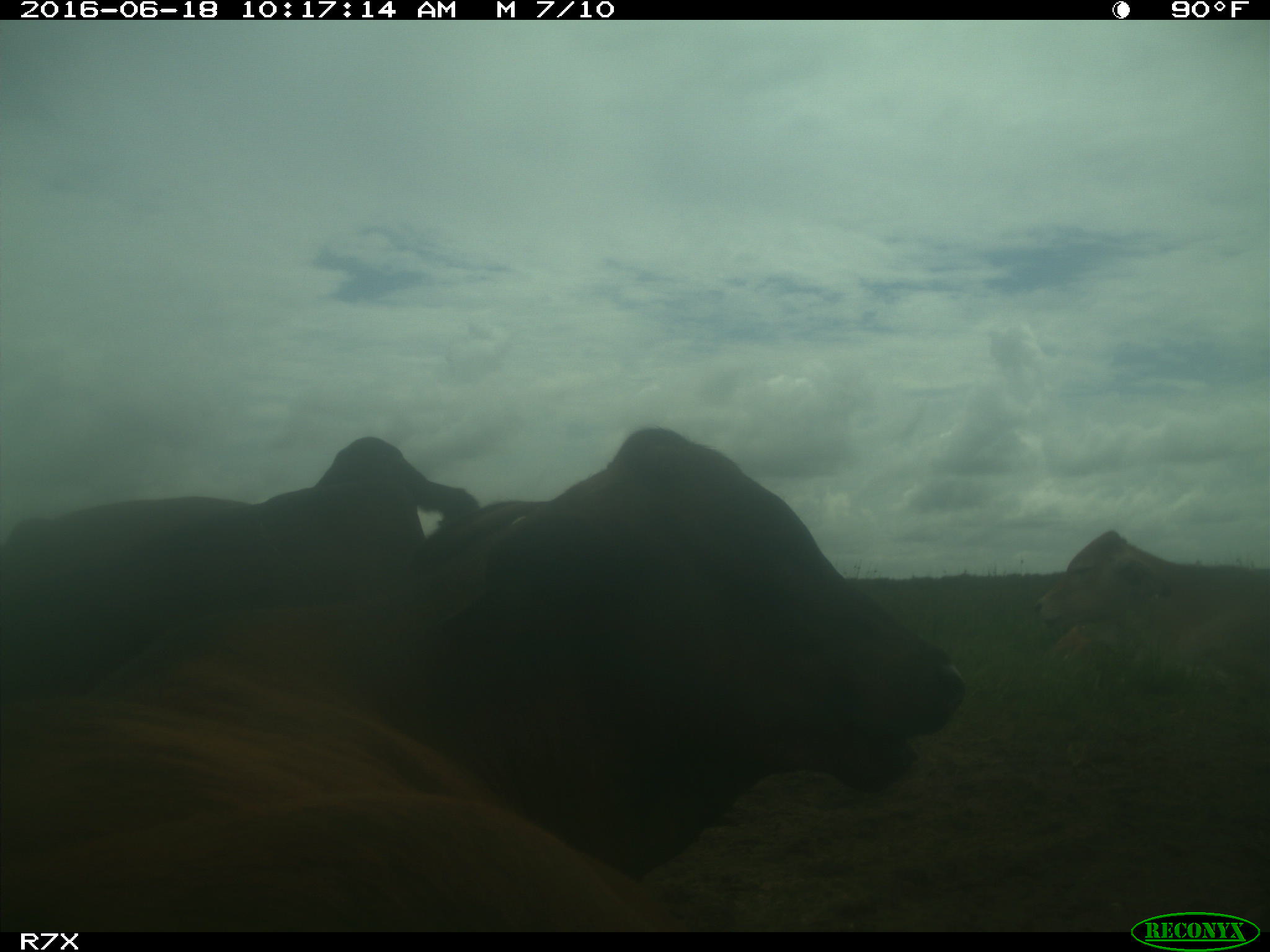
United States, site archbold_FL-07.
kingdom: Animalia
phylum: Chordata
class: Mammalia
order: Artiodactyla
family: Bovidae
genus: Bos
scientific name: Bos taurus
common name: domestic cow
Bos taurus (domestic cow).